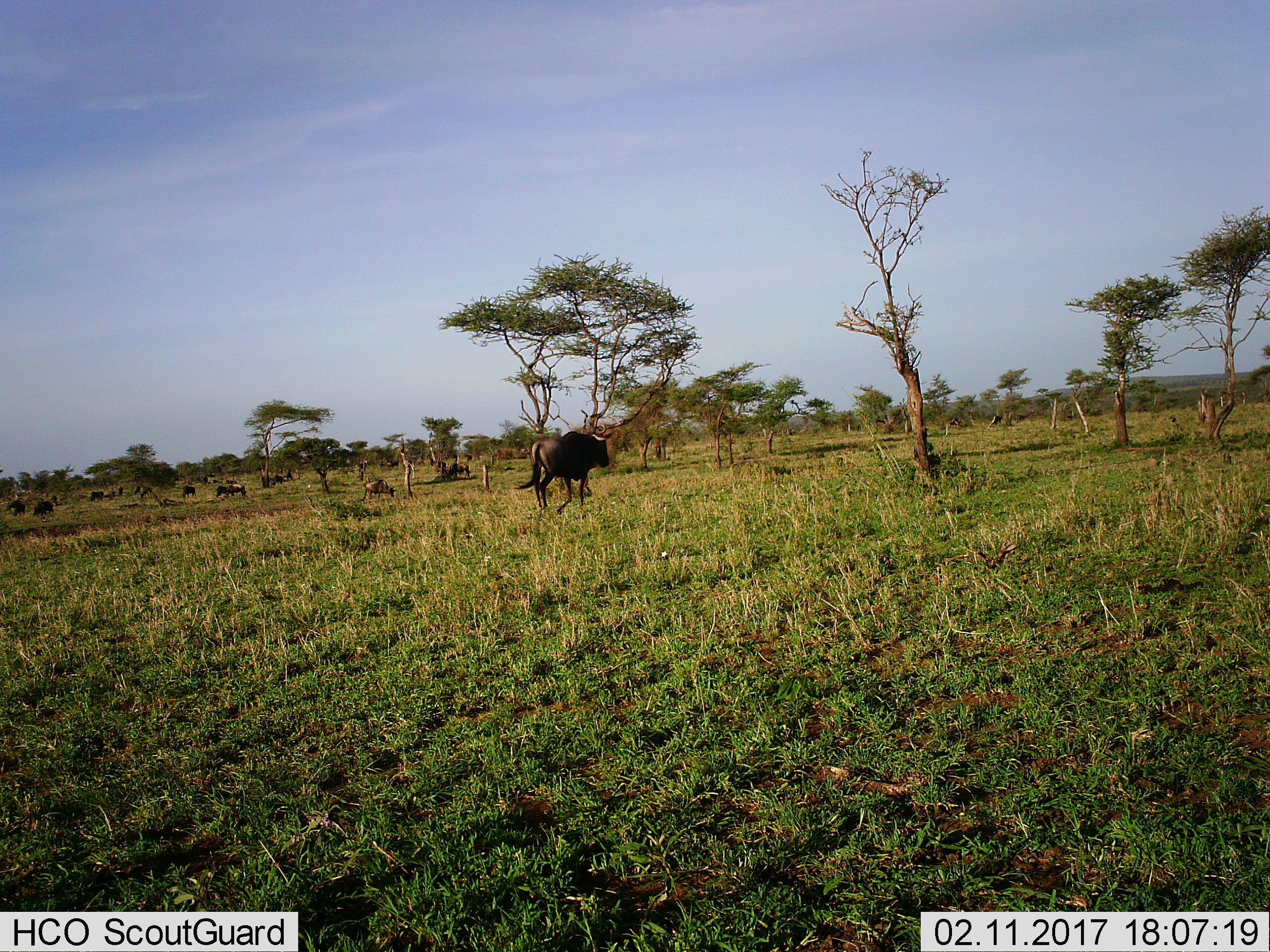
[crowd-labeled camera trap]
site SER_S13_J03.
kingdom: Animalia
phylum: Chordata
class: Mammalia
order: Artiodactyla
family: Bovidae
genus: Connochaetes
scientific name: Connochaetes taurinus taurinus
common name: blue wildebeest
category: wildebeestblue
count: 11-50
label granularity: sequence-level